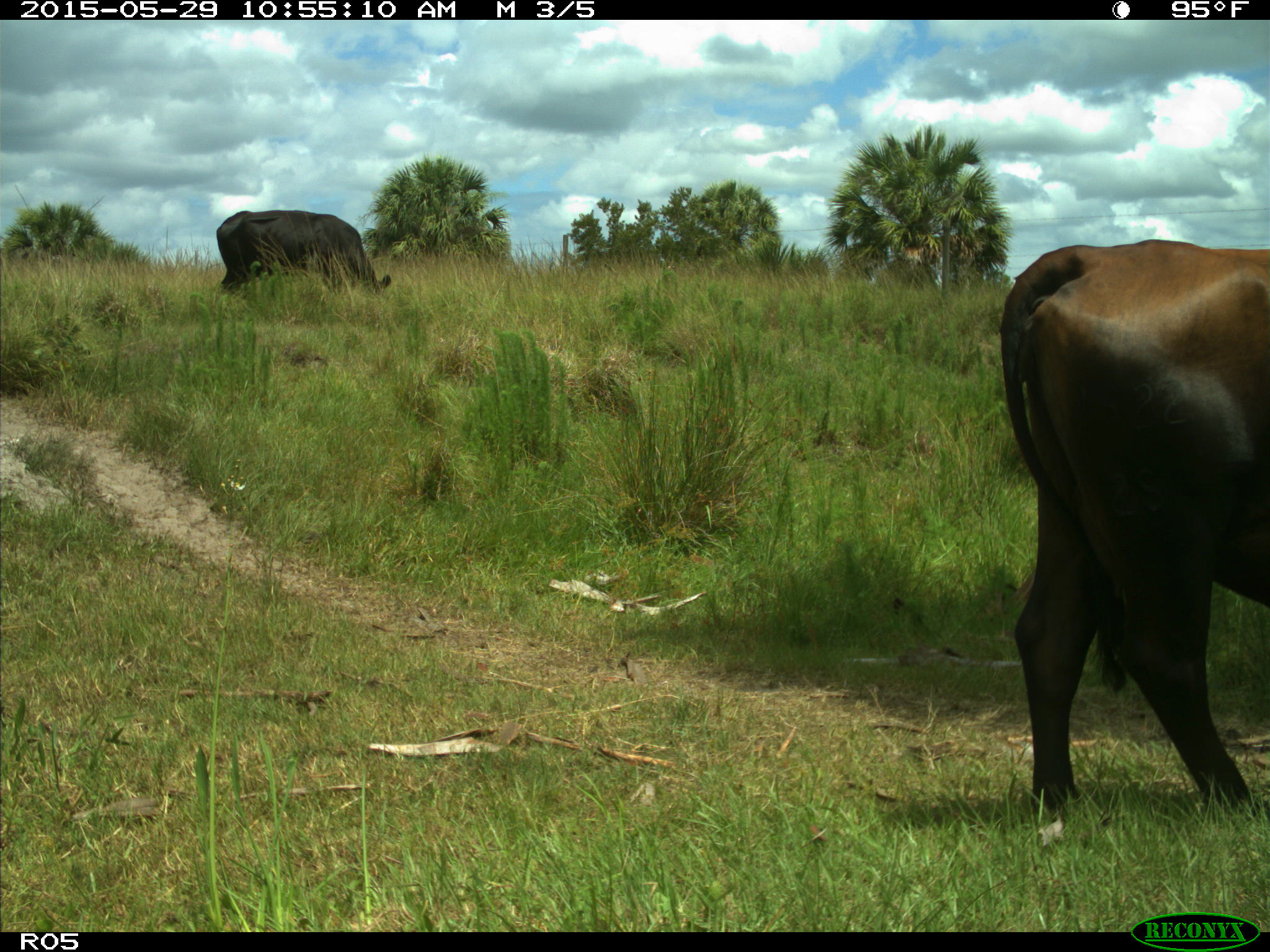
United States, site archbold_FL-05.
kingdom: Animalia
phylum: Chordata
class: Mammalia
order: Artiodactyla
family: Bovidae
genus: Bos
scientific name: Bos taurus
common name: domestic cow